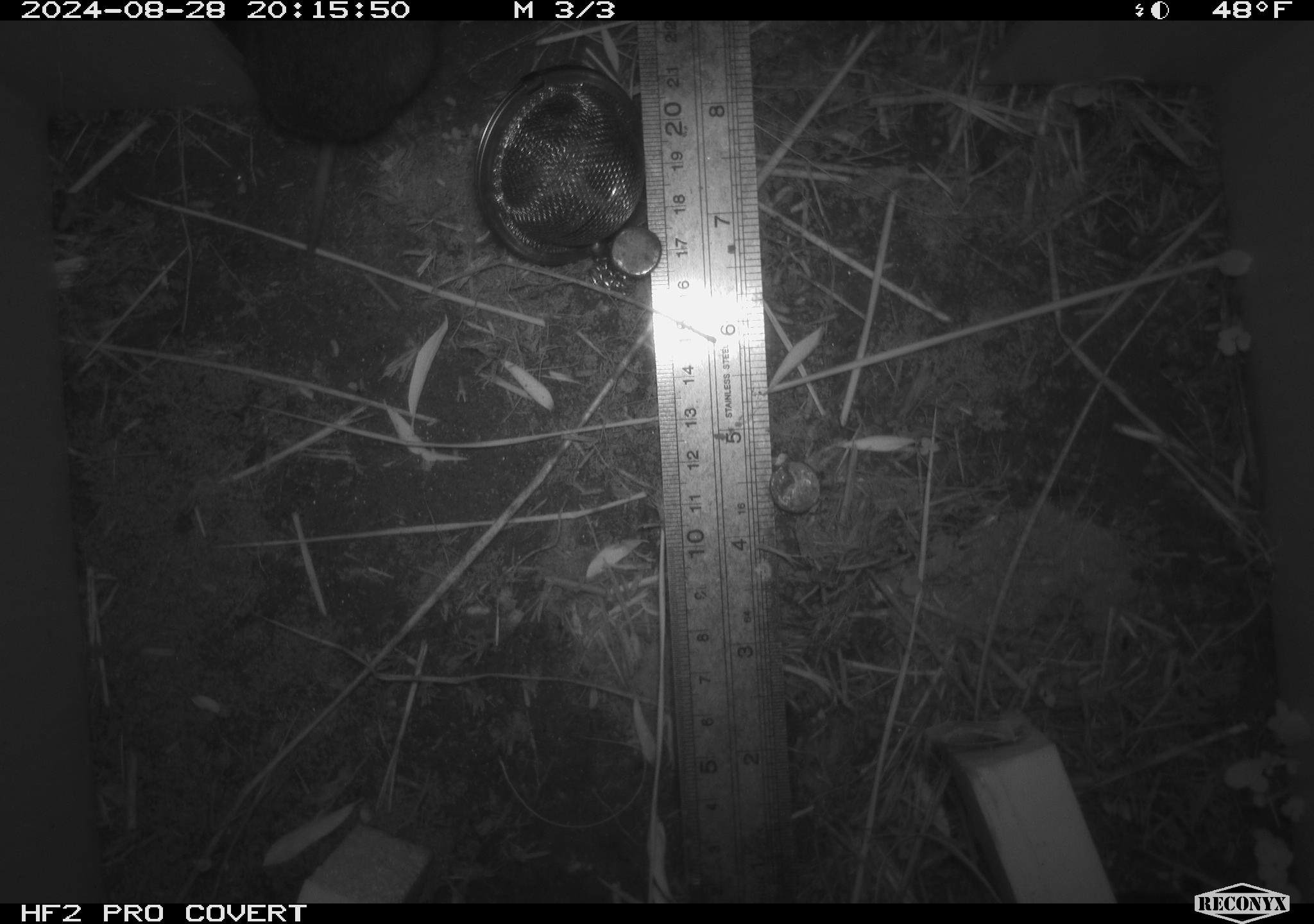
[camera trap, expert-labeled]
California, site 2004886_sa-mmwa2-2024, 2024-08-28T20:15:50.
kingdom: Animalia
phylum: Chordata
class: Mammalia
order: Rodentia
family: Cricetidae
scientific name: Arvicolinae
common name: voles, lemmings, and muskrats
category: arvicolinae subfamily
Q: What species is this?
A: Arvicolinae subfamily (voles, lemmings, and muskrats) (Arvicolinae).